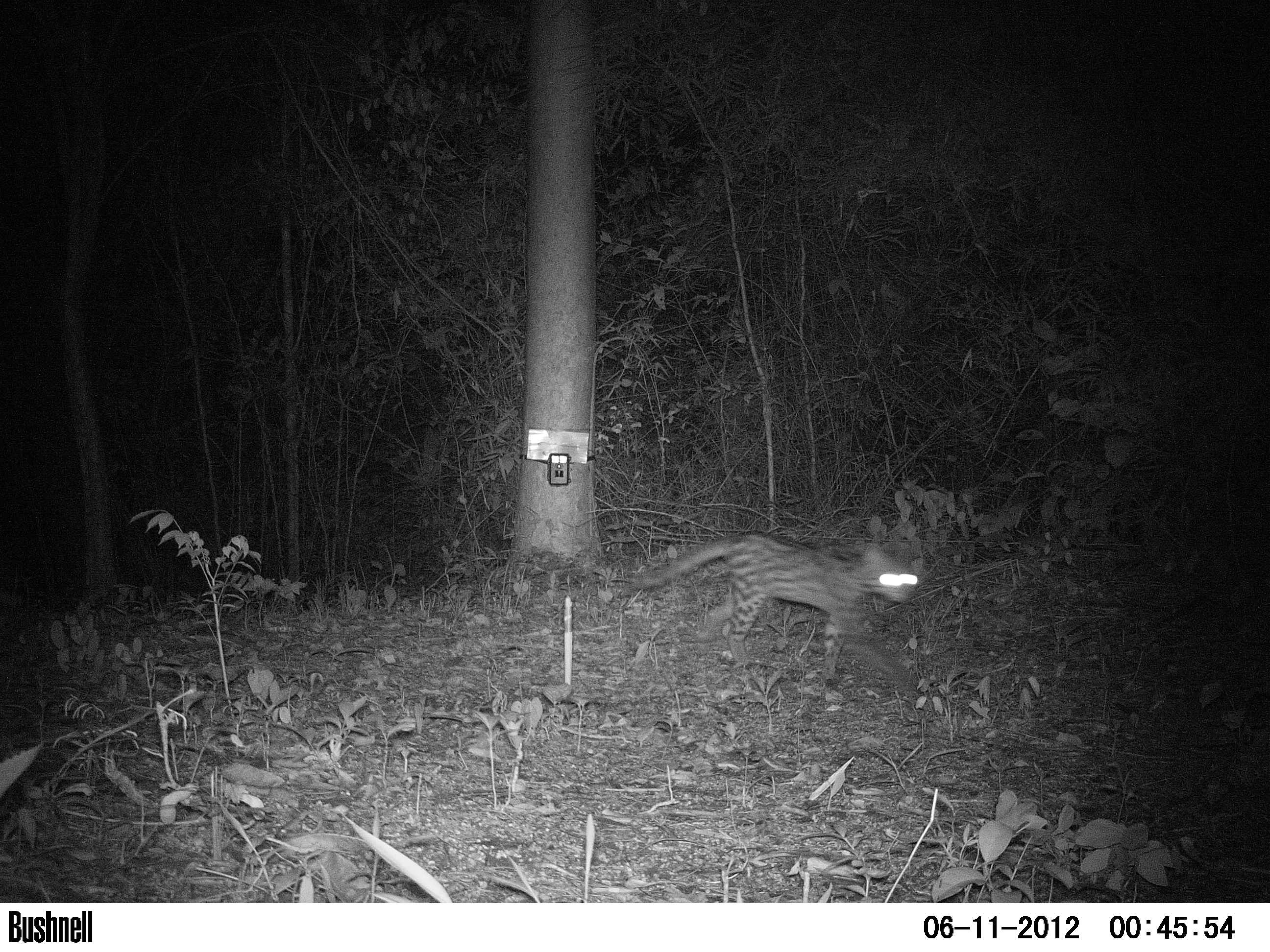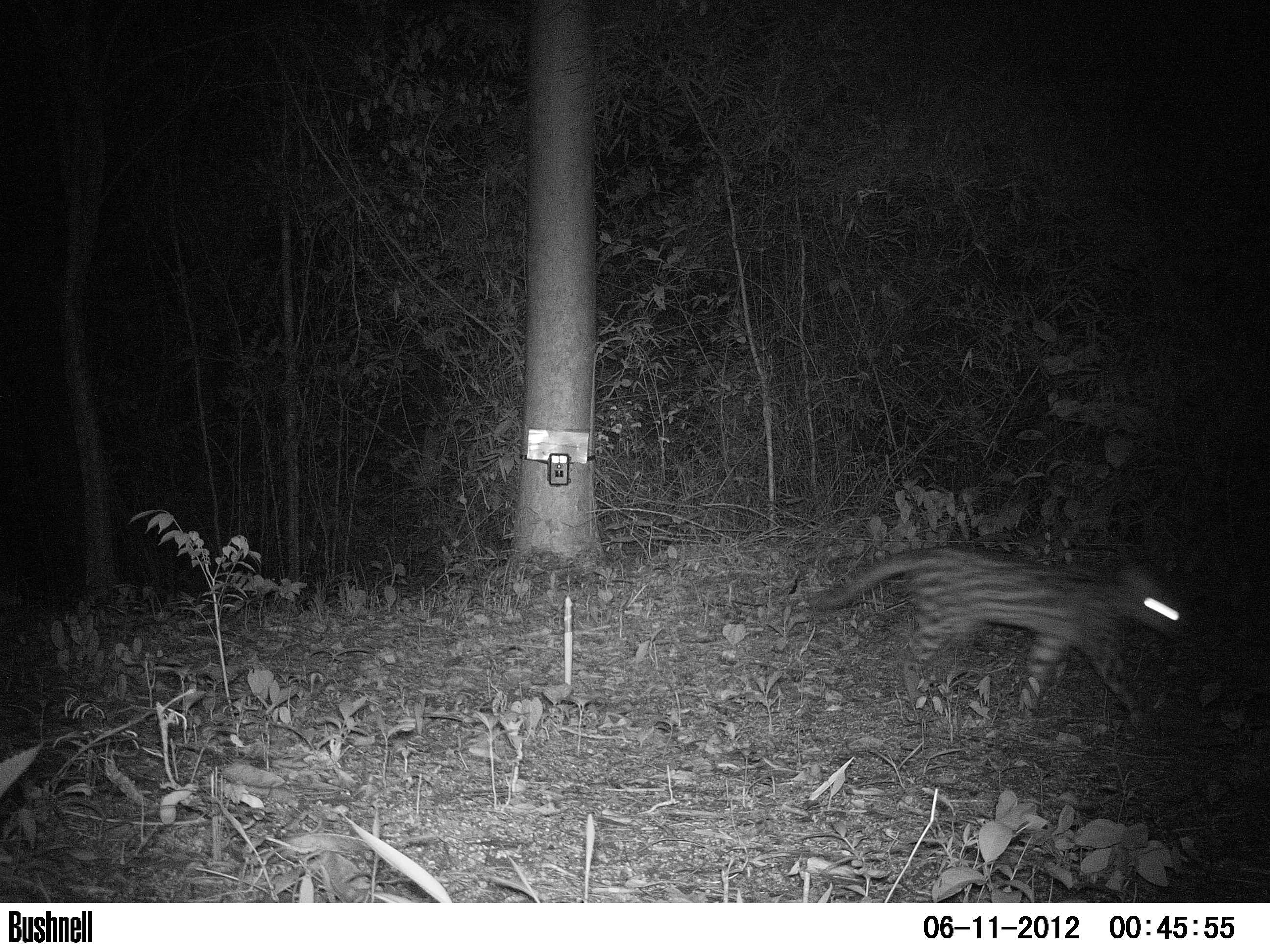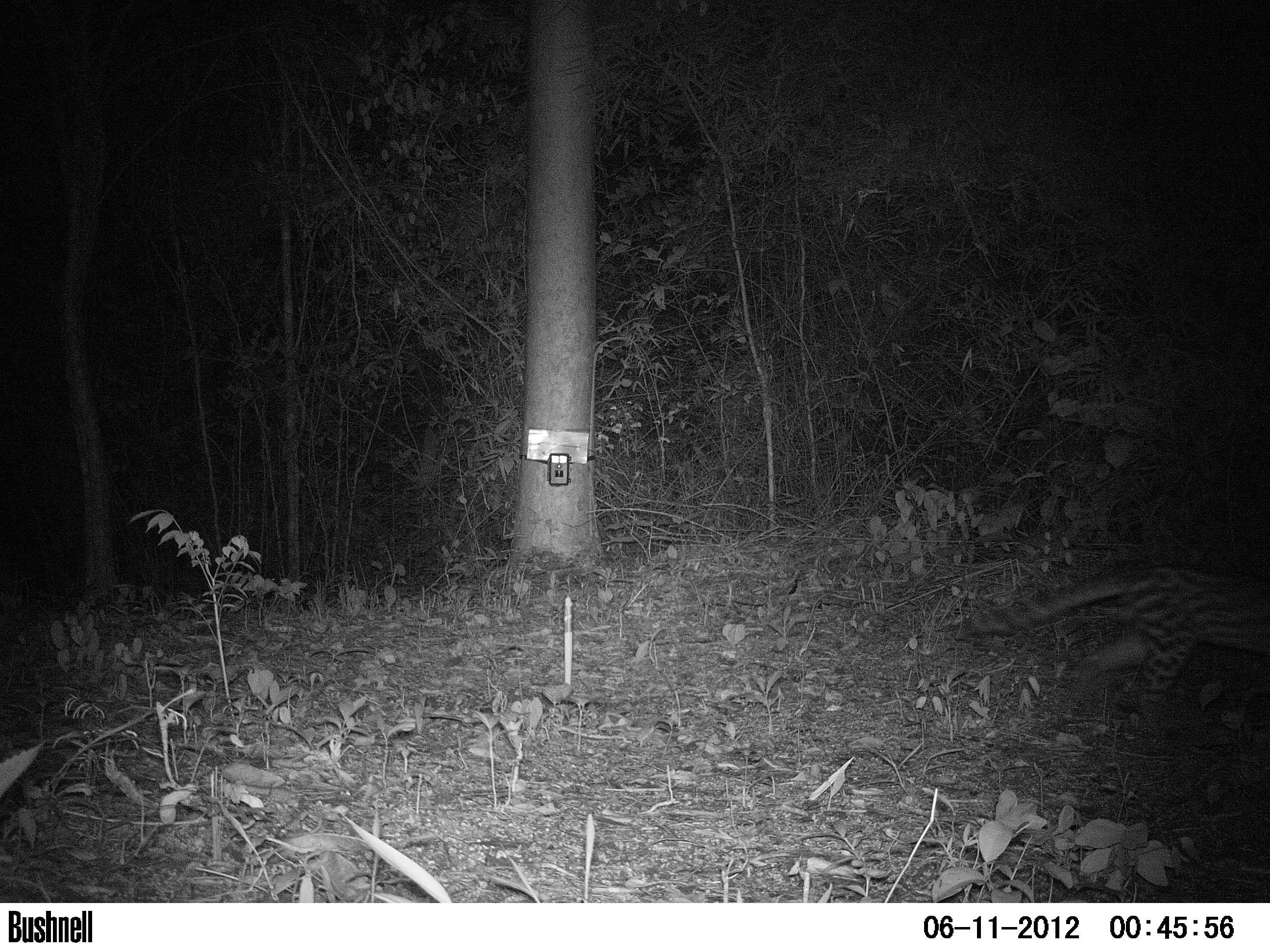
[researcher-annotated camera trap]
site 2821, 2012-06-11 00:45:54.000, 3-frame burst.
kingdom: Animalia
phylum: Chordata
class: Mammalia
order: Carnivora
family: Felidae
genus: Leopardus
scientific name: Leopardus wiedii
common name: margay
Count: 1.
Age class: adult.